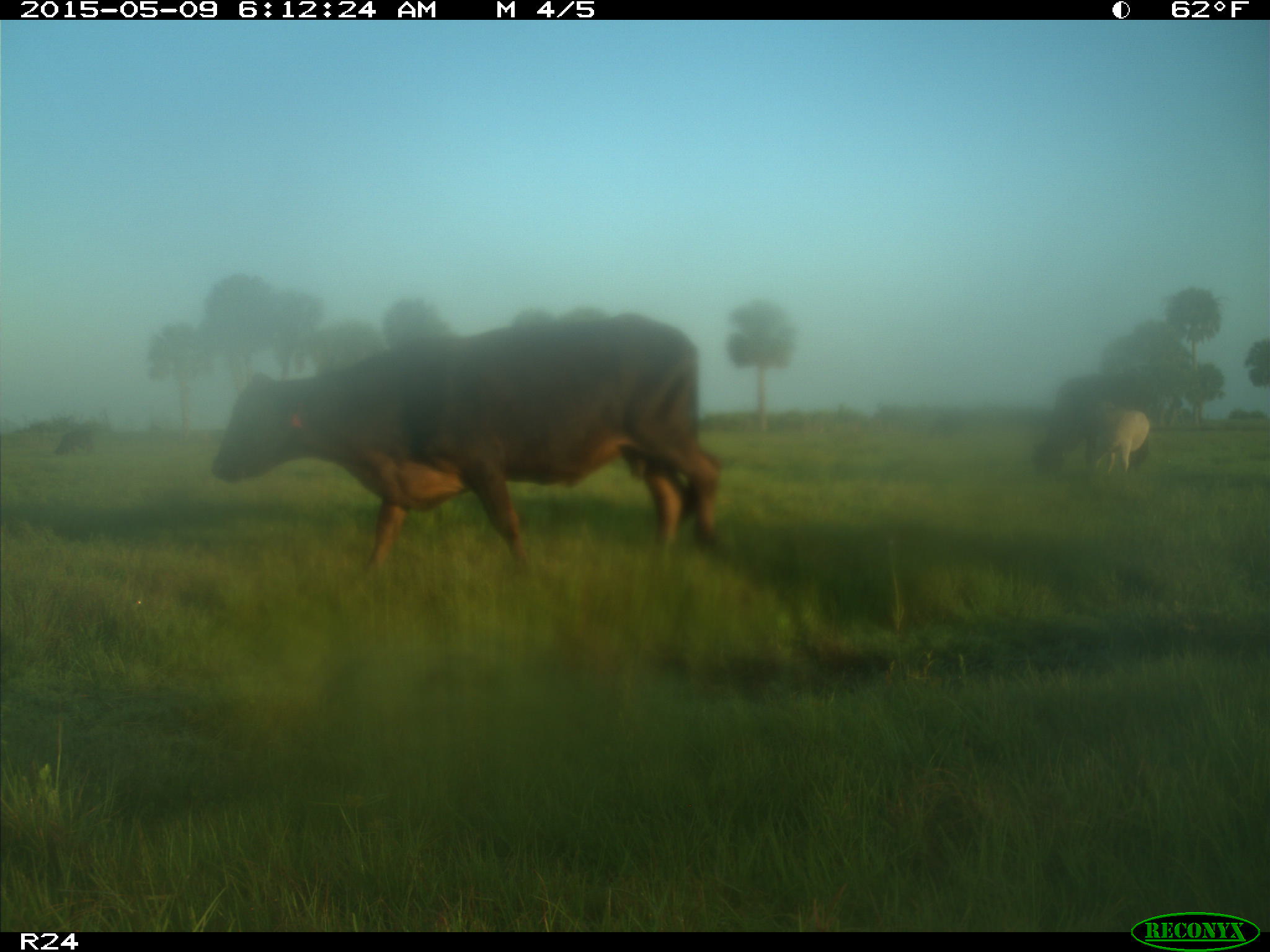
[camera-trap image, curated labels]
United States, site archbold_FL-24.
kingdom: Animalia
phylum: Chordata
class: Mammalia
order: Artiodactyla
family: Bovidae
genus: Bos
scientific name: Bos taurus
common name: domestic cow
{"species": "Bos taurus (domestic cow)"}